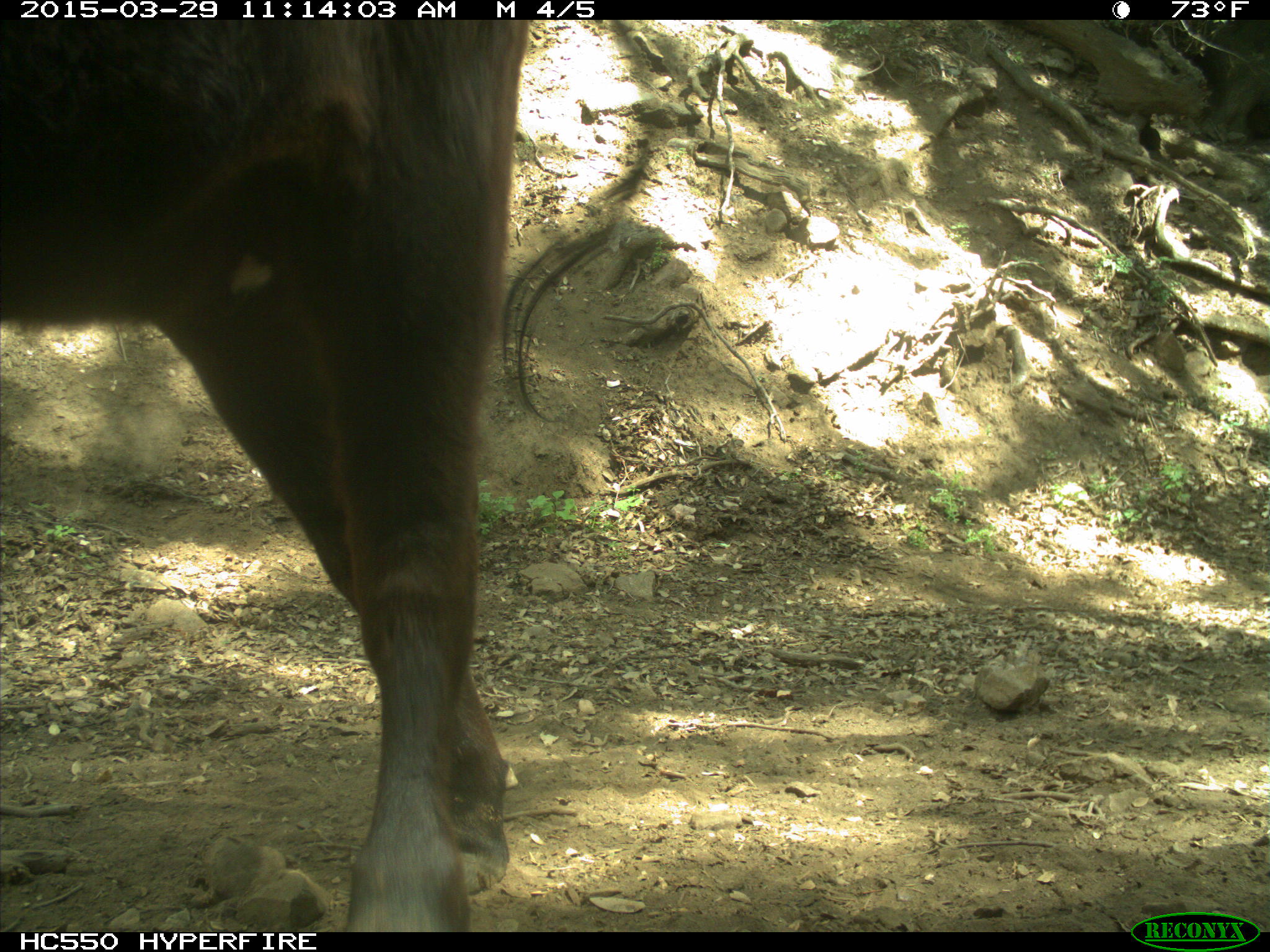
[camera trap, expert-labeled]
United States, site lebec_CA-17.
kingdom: Animalia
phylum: Chordata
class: Mammalia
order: Artiodactyla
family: Bovidae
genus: Bos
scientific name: Bos taurus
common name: domestic cow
Bos taurus (domestic cow).